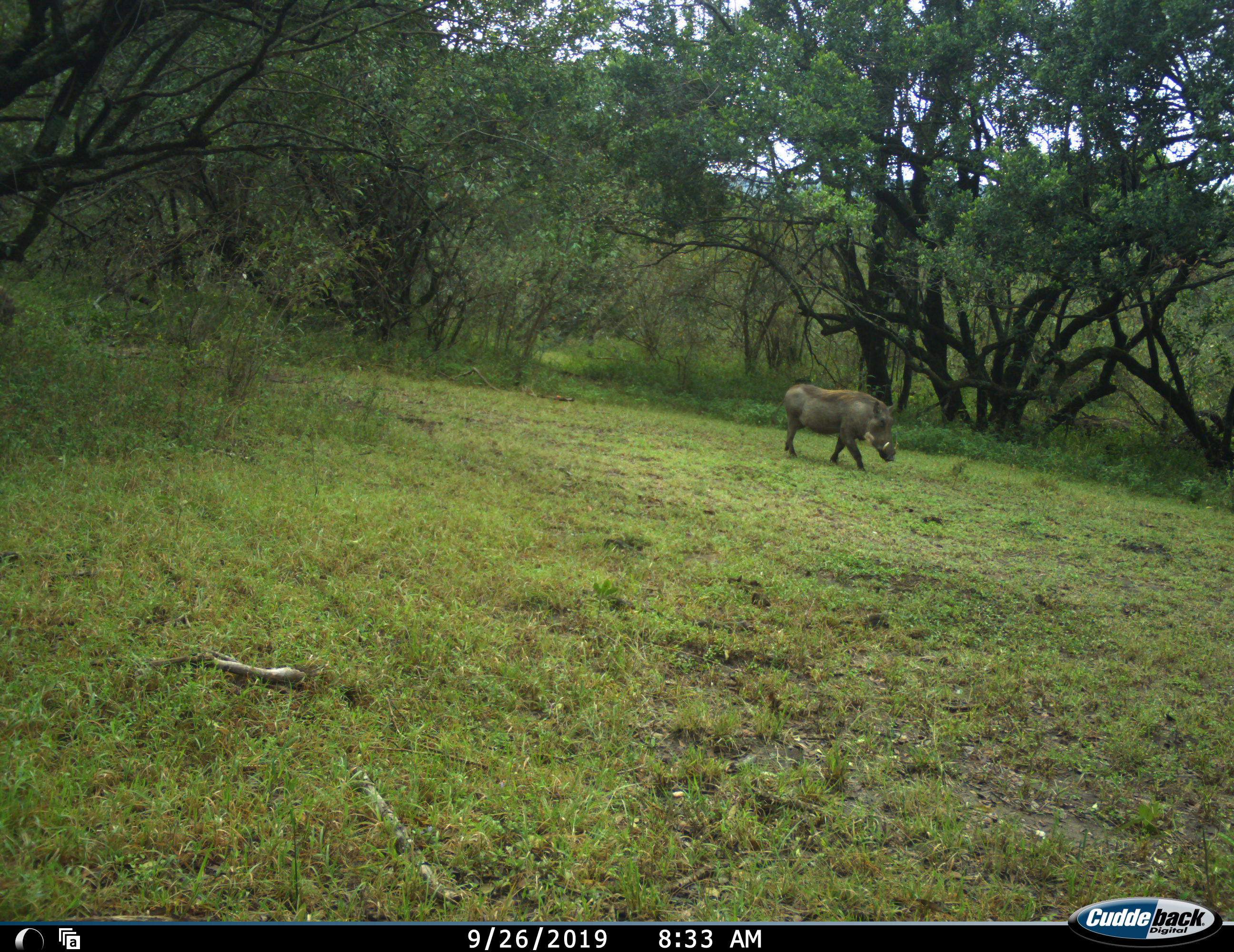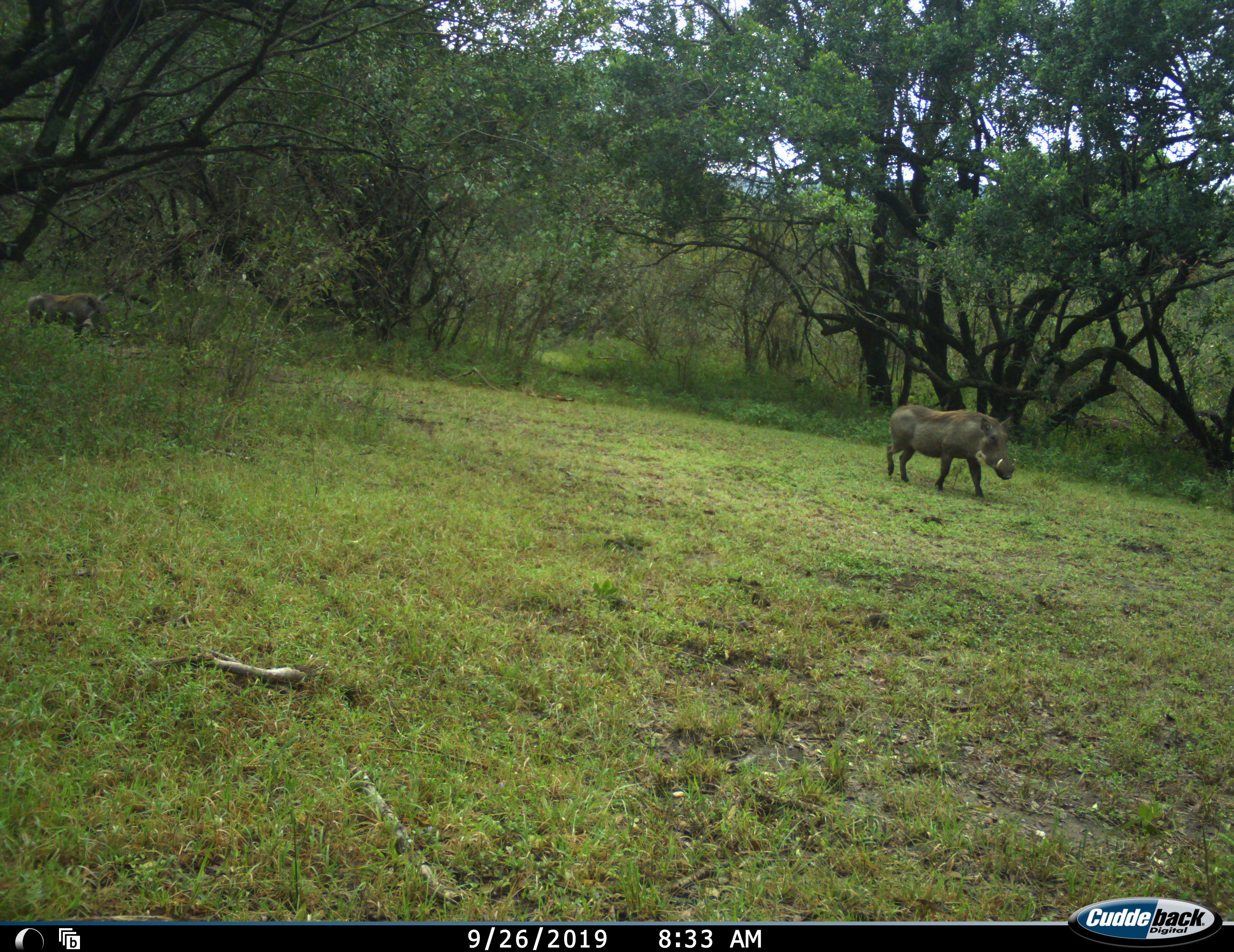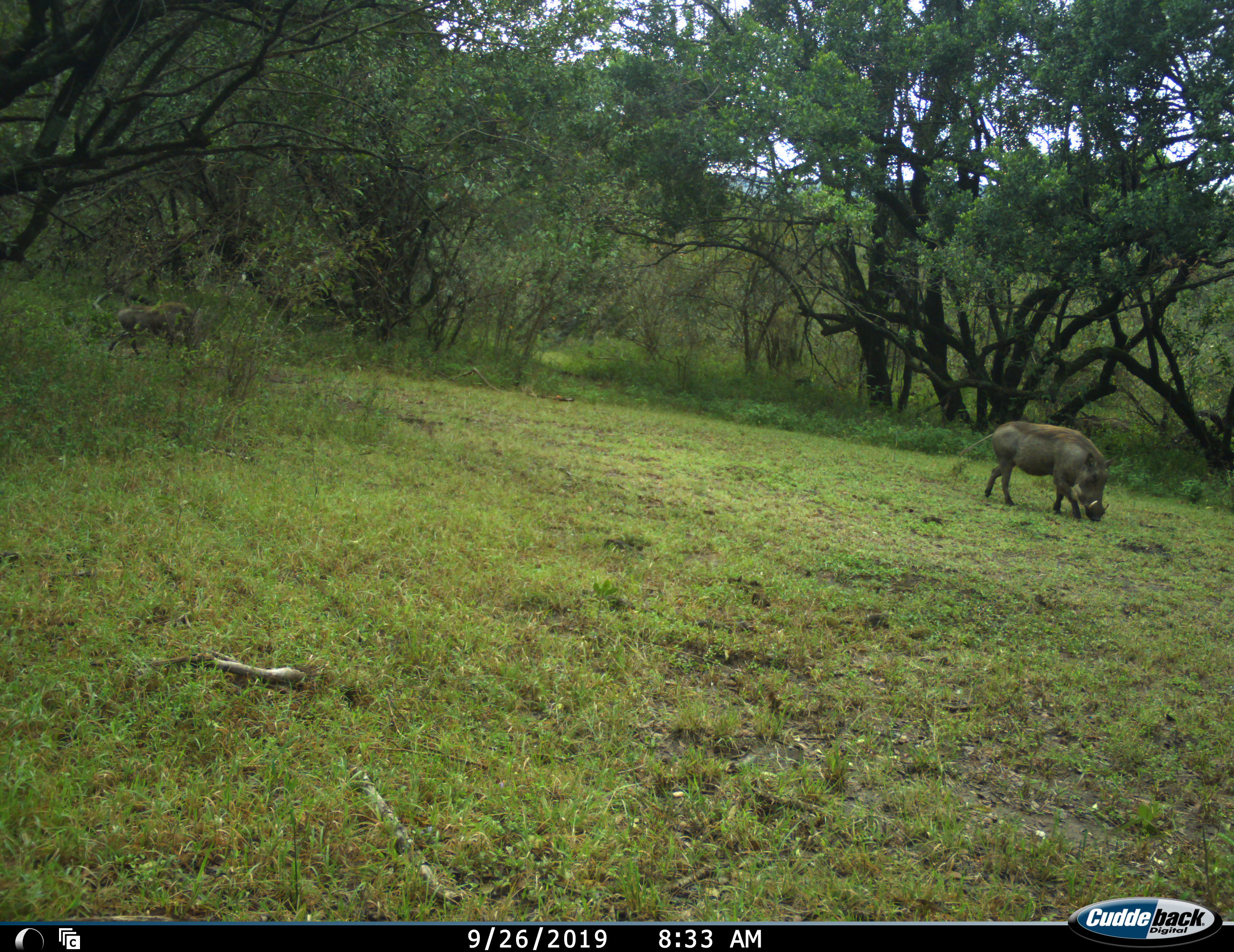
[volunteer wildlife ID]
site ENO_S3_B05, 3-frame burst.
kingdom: Animalia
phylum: Chordata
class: Mammalia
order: Artiodactyla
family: Suidae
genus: Phacochoerus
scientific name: Phacochoerus africanus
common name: warthog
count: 2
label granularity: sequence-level